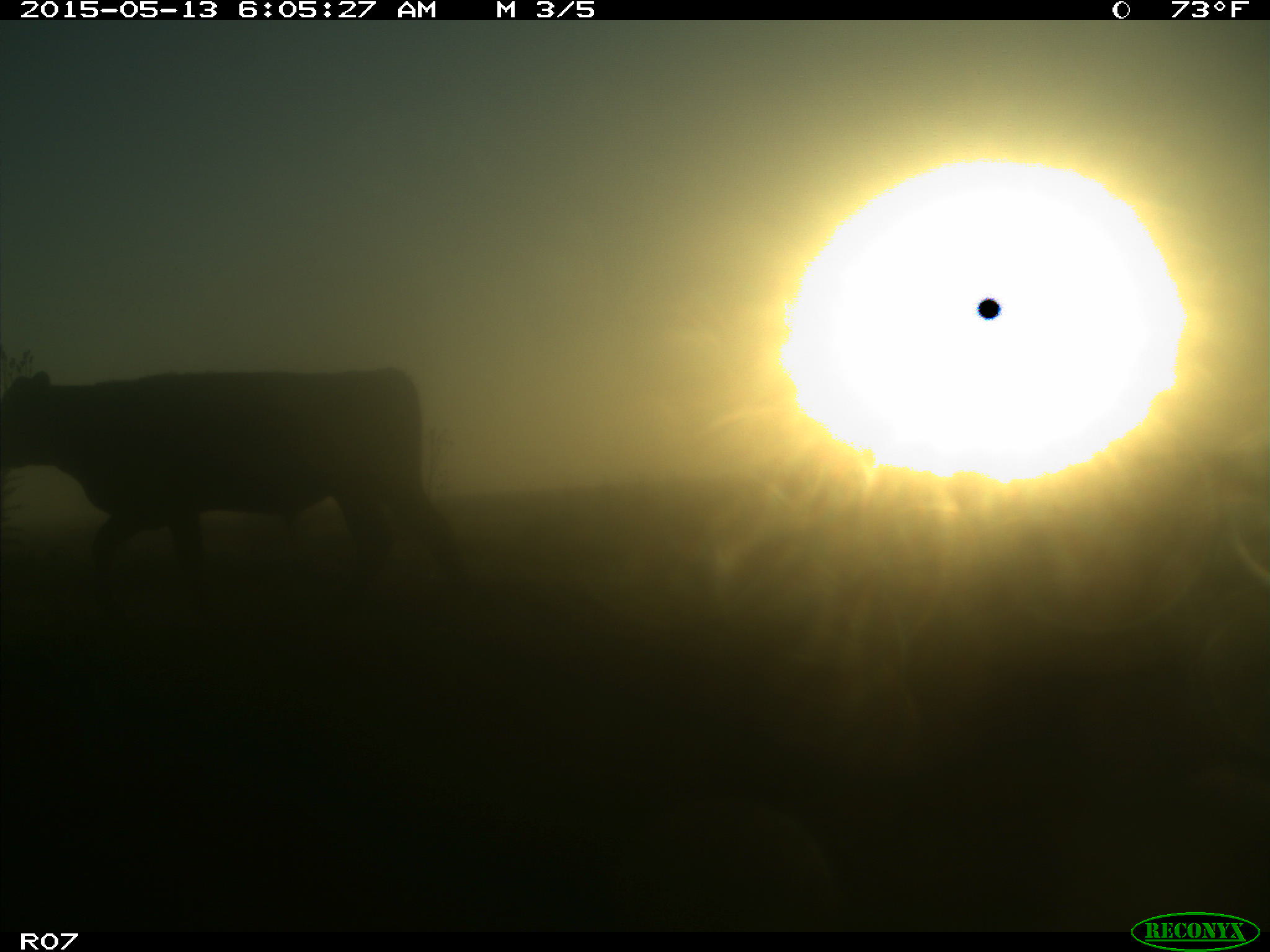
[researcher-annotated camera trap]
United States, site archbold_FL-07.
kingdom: Animalia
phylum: Chordata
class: Mammalia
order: Artiodactyla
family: Bovidae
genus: Bos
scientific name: Bos taurus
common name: domestic cow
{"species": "Bos taurus (domestic cow)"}